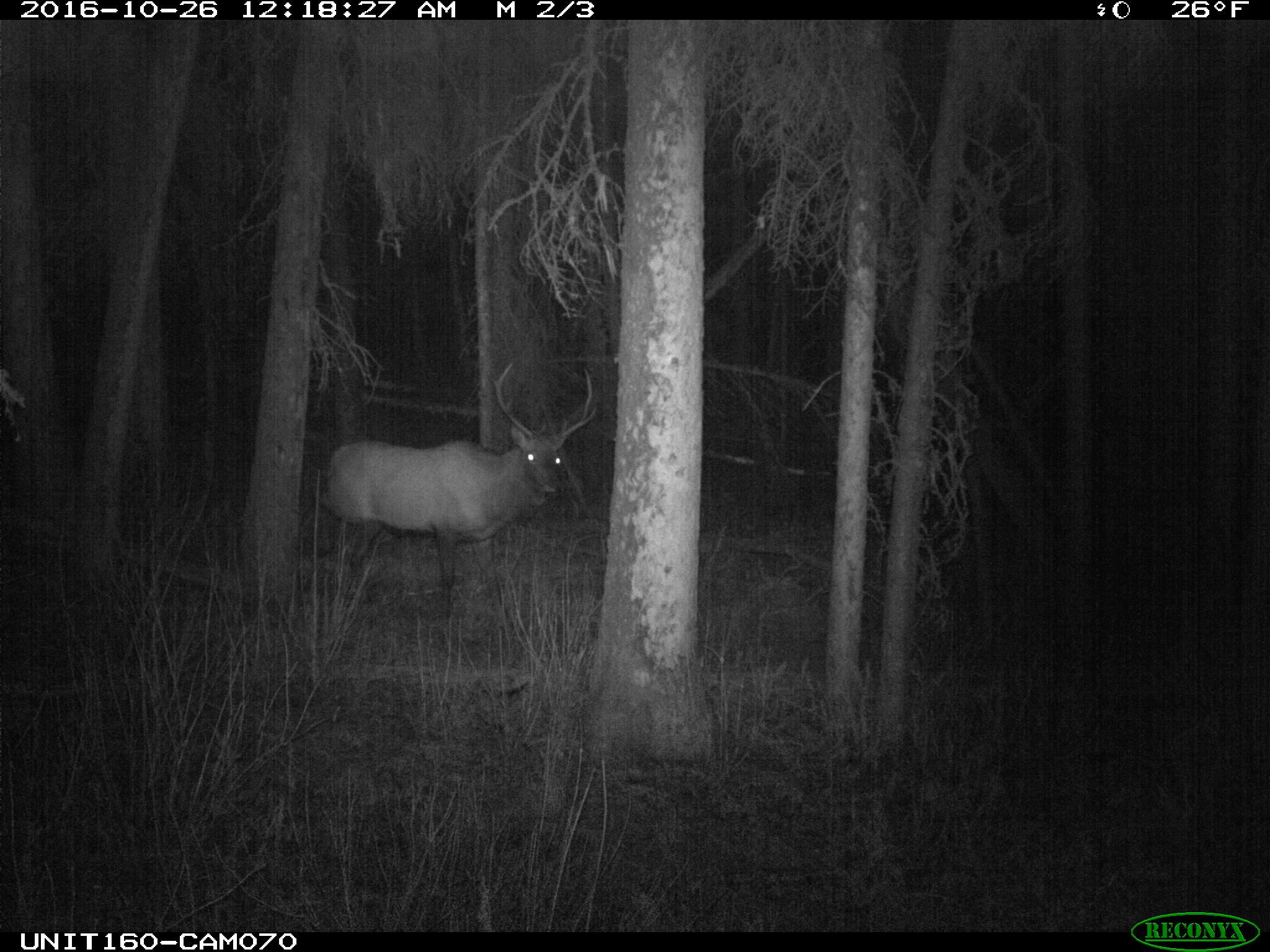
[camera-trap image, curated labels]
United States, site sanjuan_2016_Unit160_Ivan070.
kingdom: Animalia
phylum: Chordata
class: Mammalia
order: Artiodactyla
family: Cervidae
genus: Cervus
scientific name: Cervus elaphus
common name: red deer